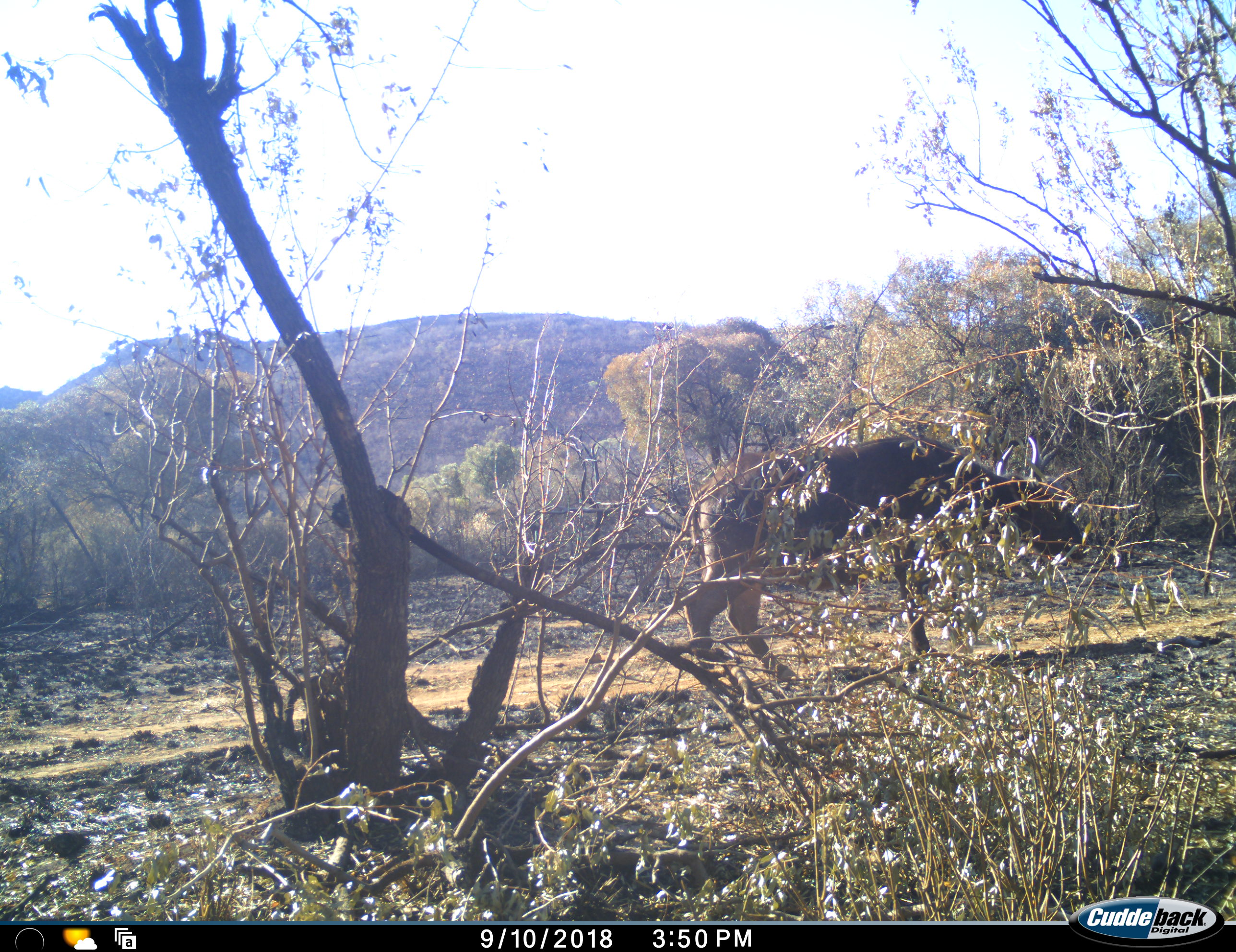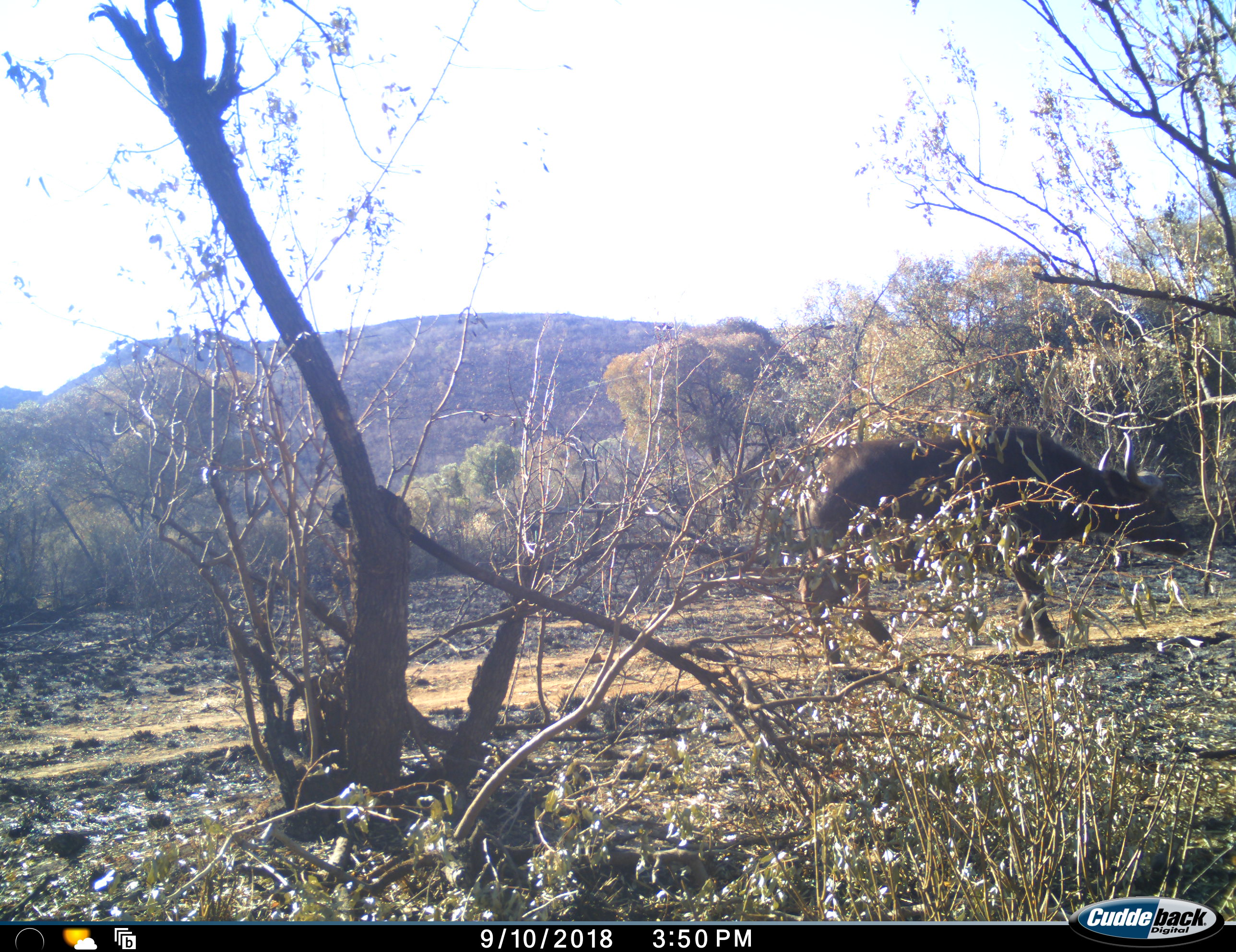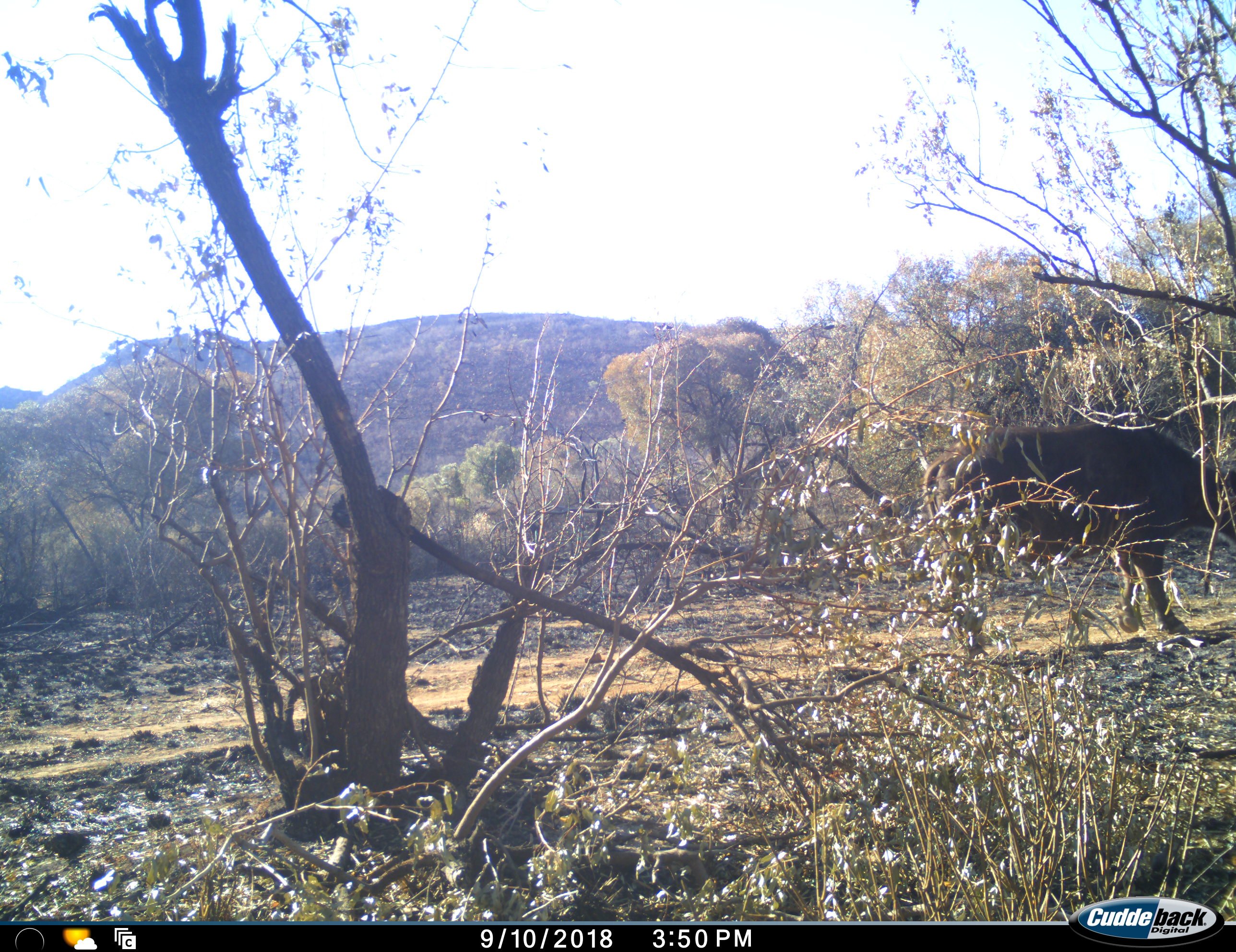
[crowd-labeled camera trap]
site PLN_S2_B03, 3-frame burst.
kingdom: Animalia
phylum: Chordata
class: Mammalia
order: Artiodactyla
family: Bovidae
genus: Syncerus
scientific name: Syncerus caffer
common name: african buffalo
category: buffalo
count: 1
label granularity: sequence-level